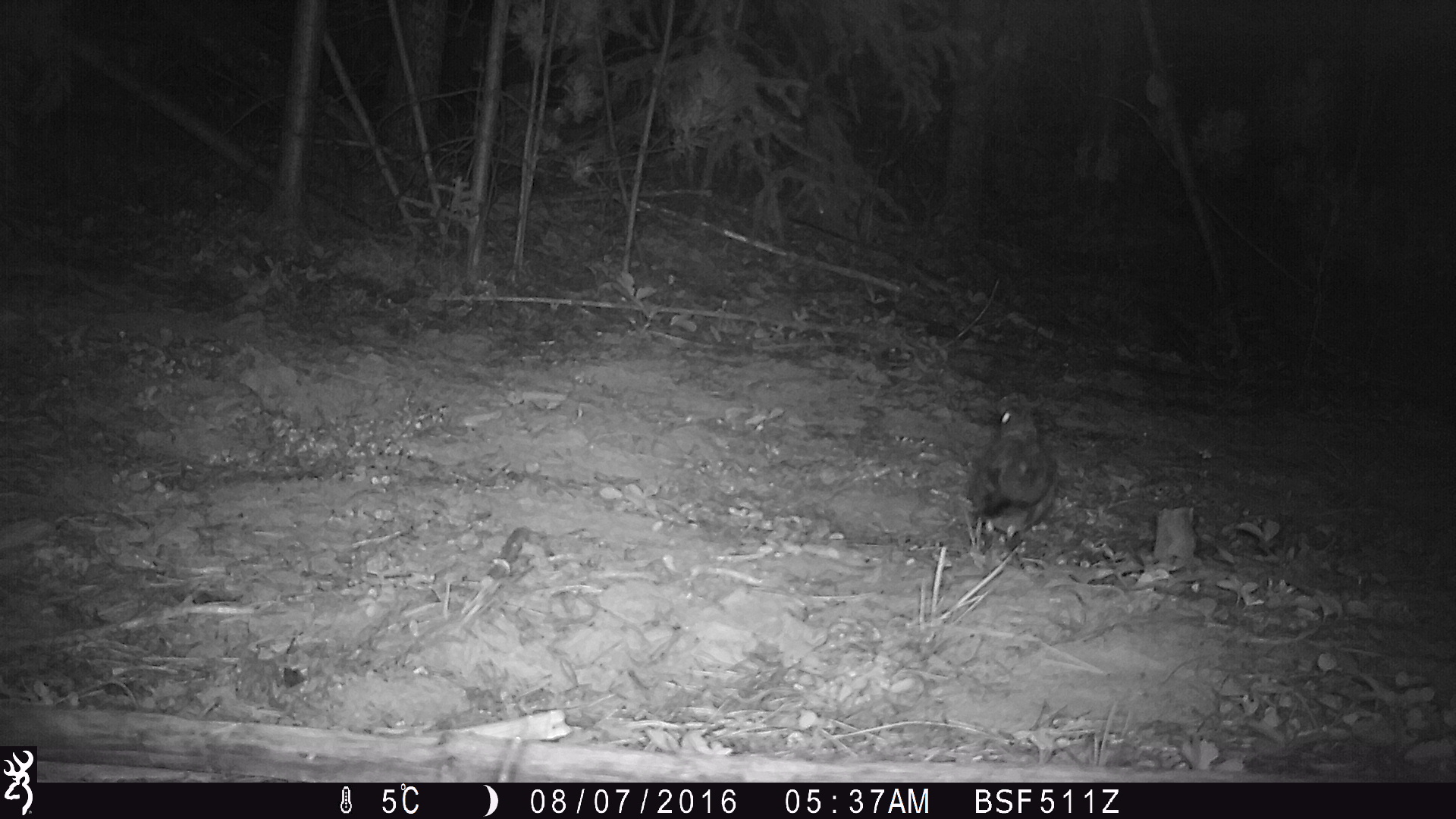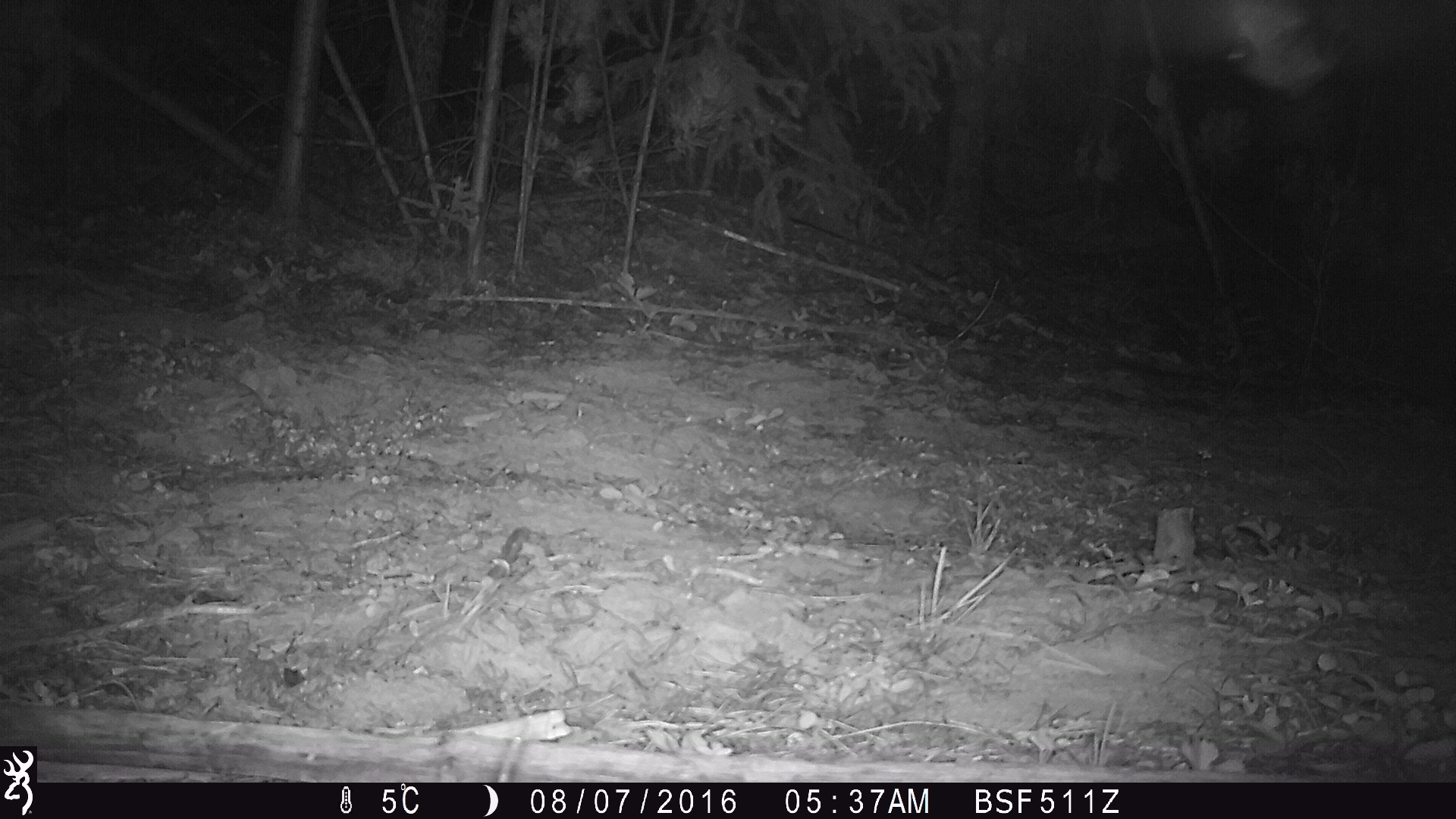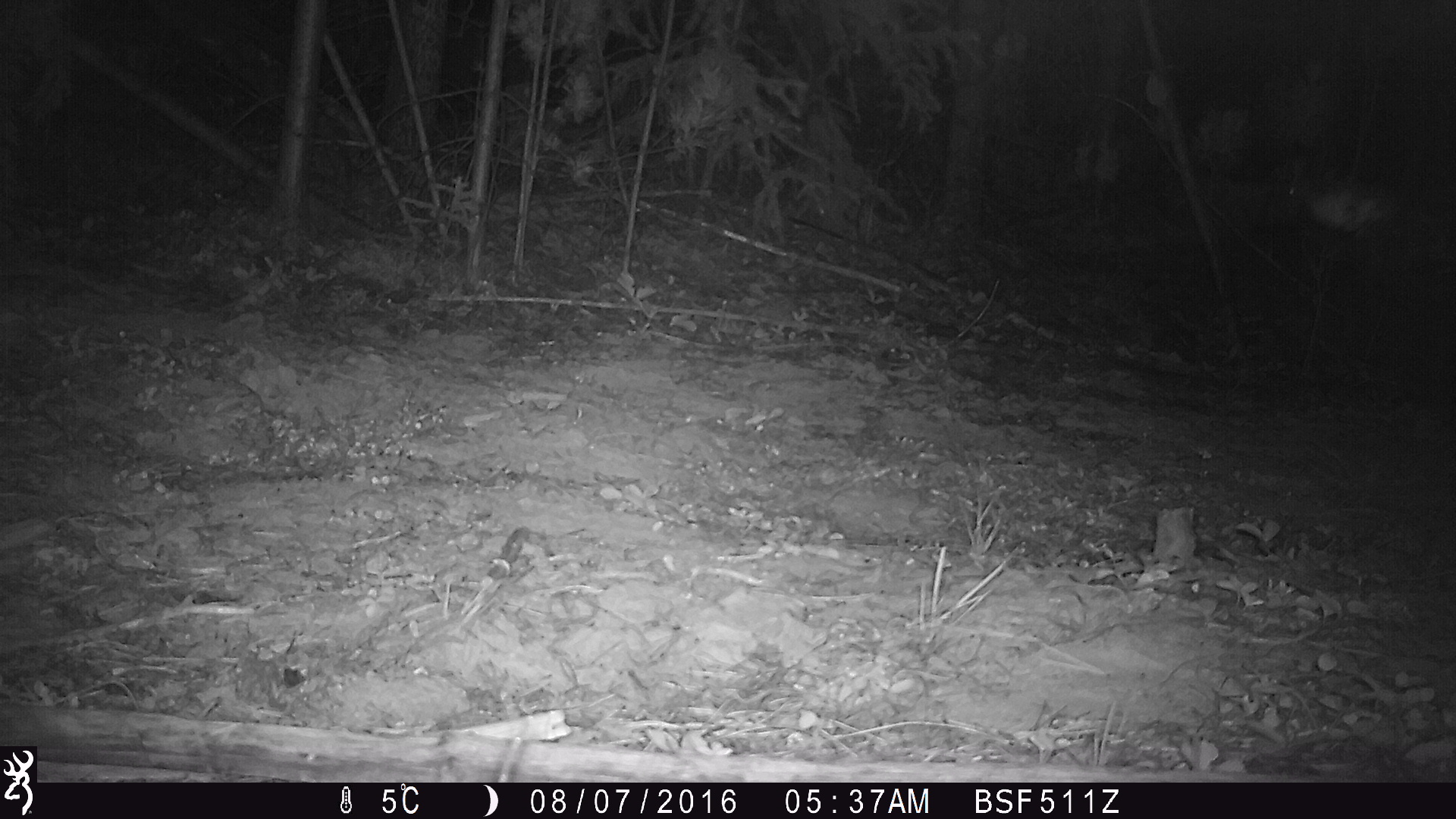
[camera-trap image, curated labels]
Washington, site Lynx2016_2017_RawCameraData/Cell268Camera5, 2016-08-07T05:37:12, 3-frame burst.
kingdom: Animalia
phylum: Chordata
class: Aves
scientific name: Aves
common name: birds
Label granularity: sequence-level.